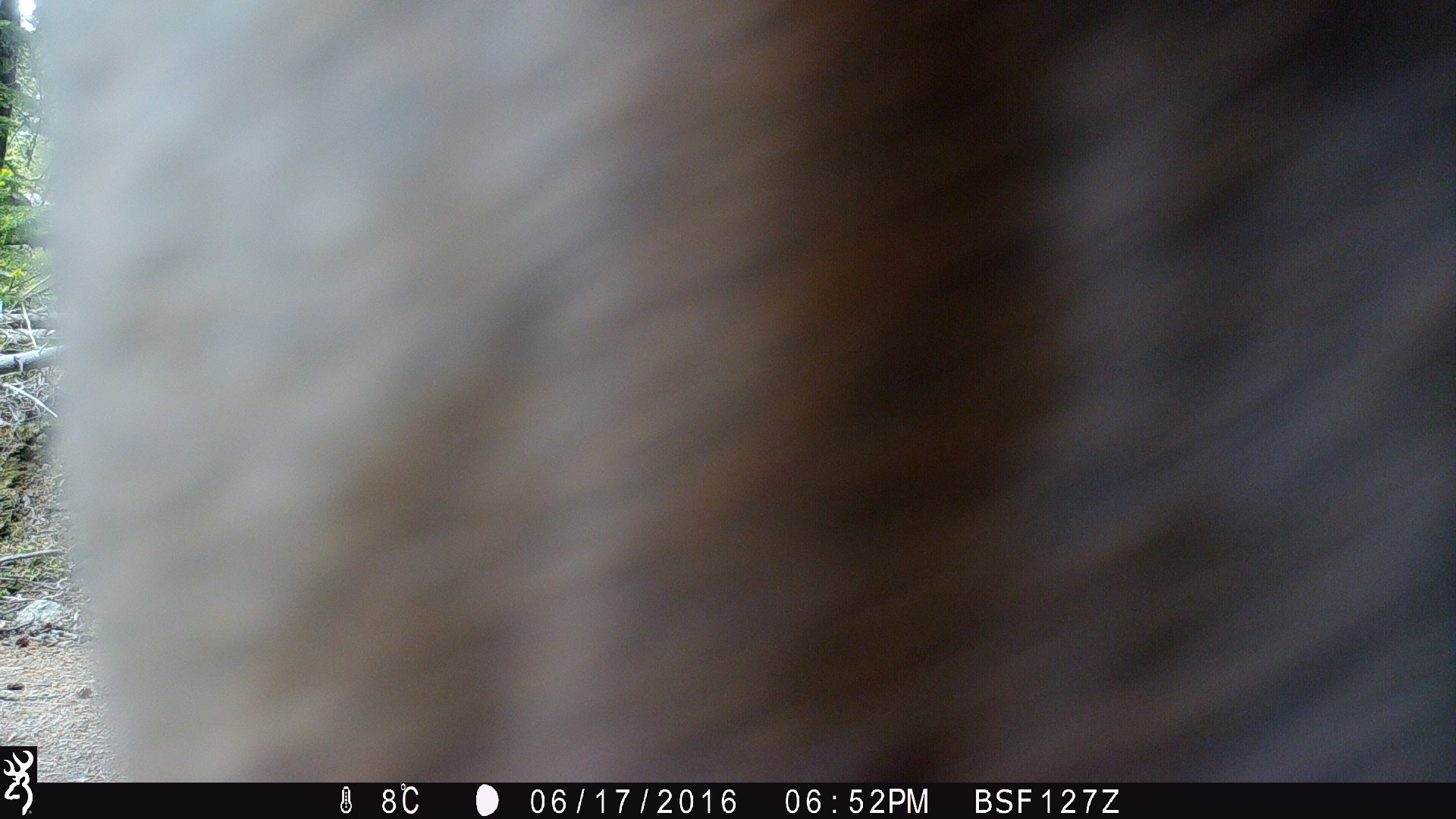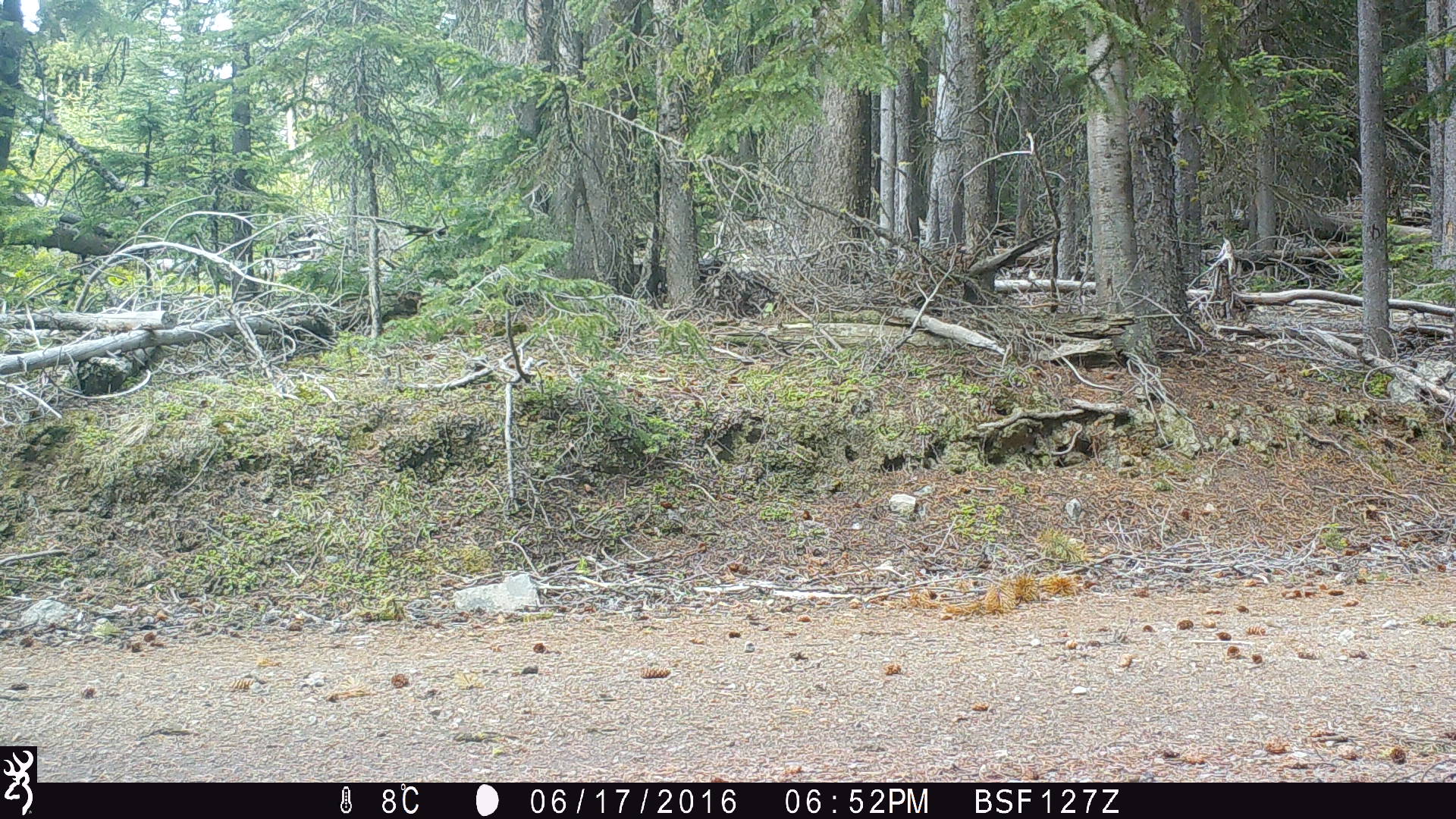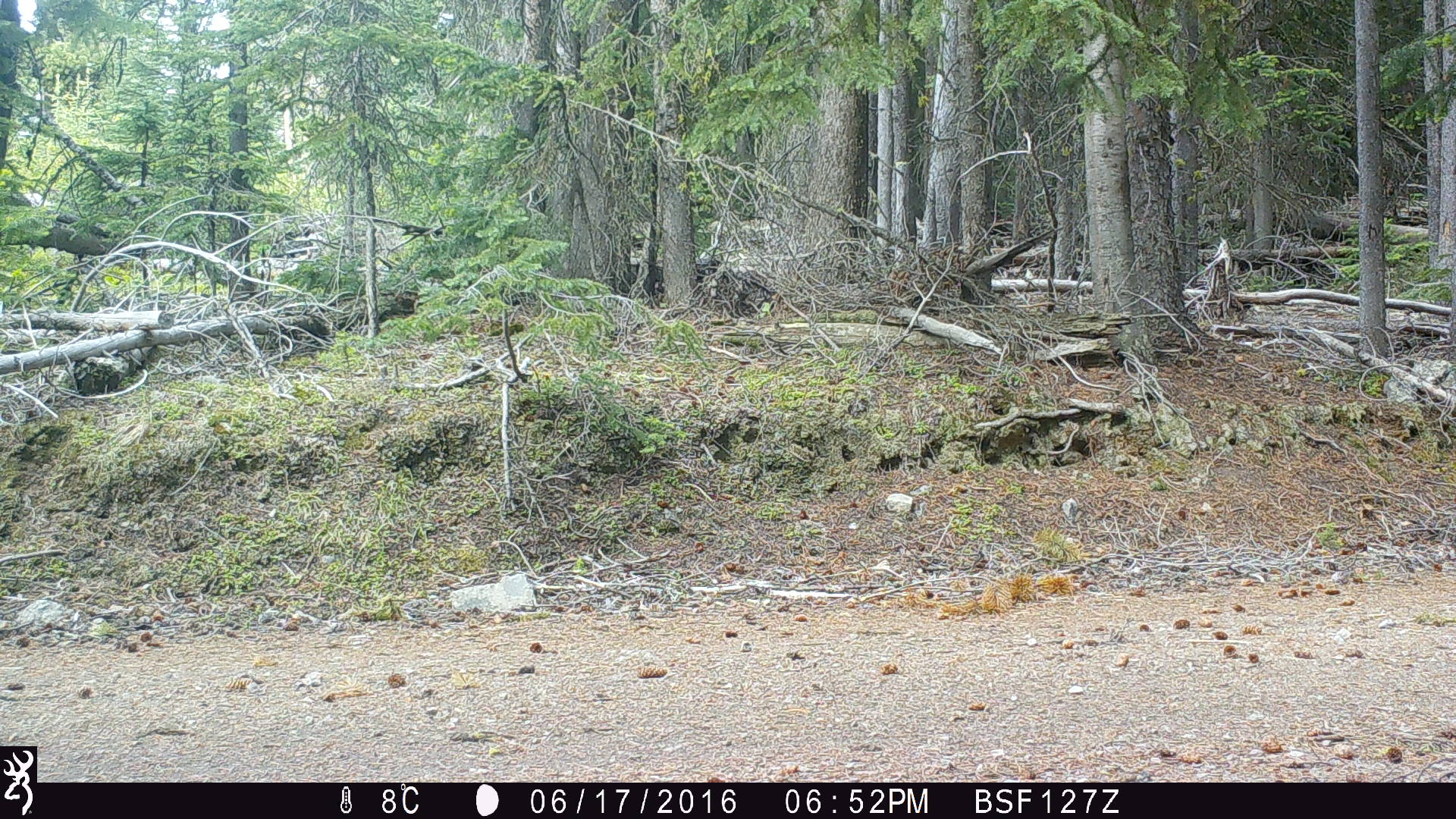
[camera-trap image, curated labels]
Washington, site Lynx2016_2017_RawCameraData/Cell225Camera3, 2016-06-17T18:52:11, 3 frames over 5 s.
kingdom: Animalia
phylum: Chordata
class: Mammalia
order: Artiodactyla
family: Cervidae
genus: Cervus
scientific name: Cervus canadensis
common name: elk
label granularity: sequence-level